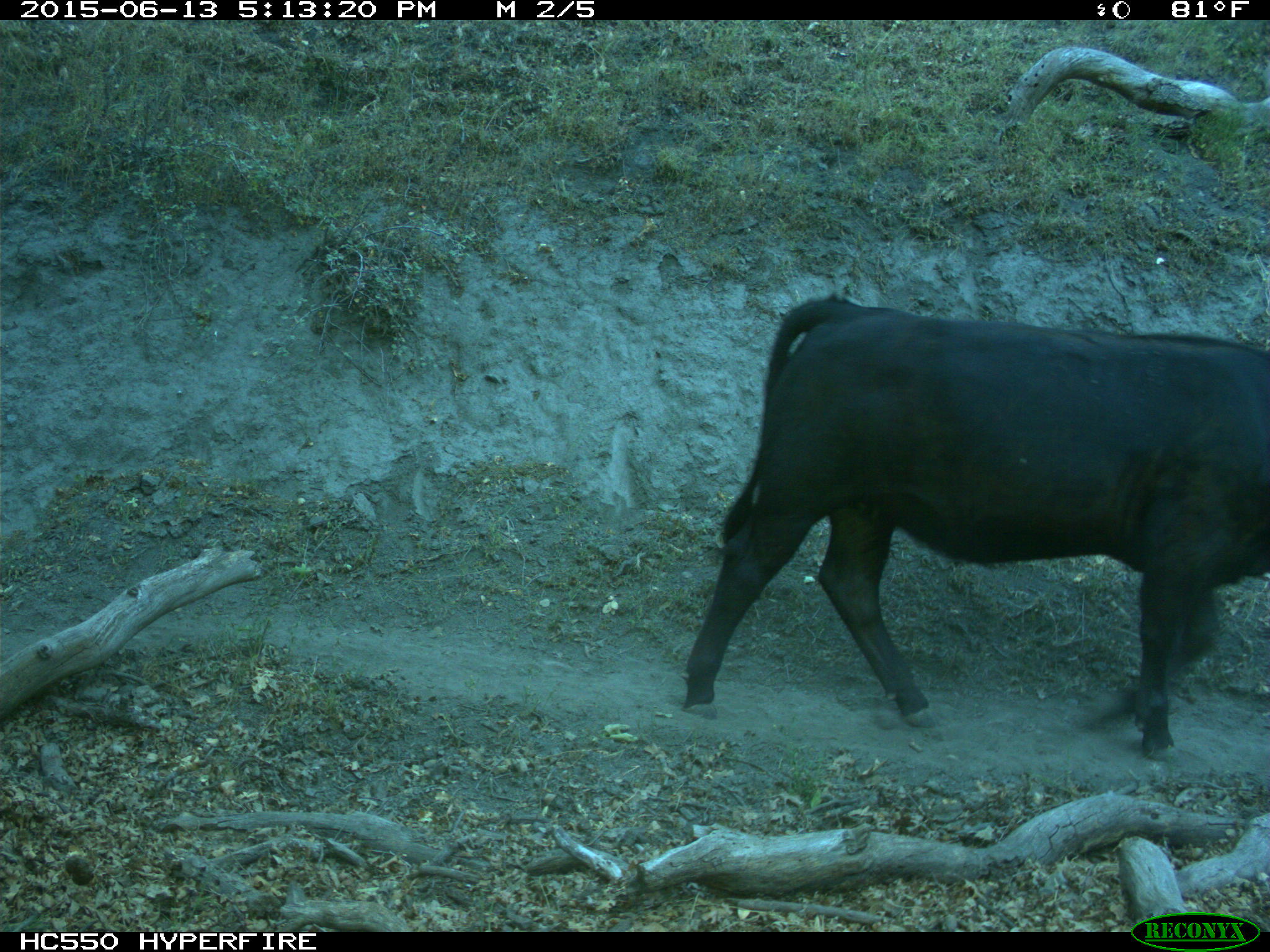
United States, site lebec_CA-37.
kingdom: Animalia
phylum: Chordata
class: Mammalia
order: Artiodactyla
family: Bovidae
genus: Bos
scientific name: Bos taurus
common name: domestic cow